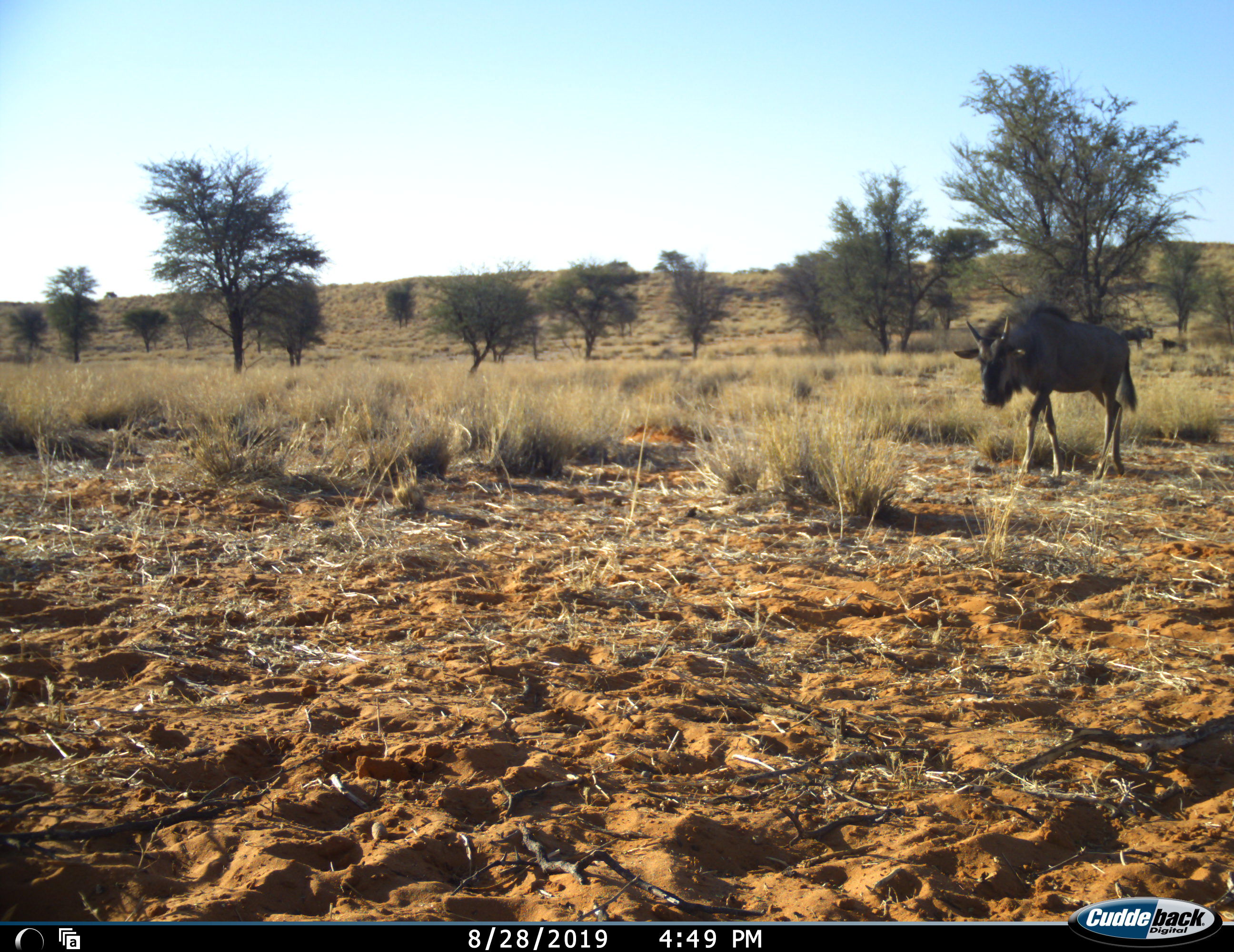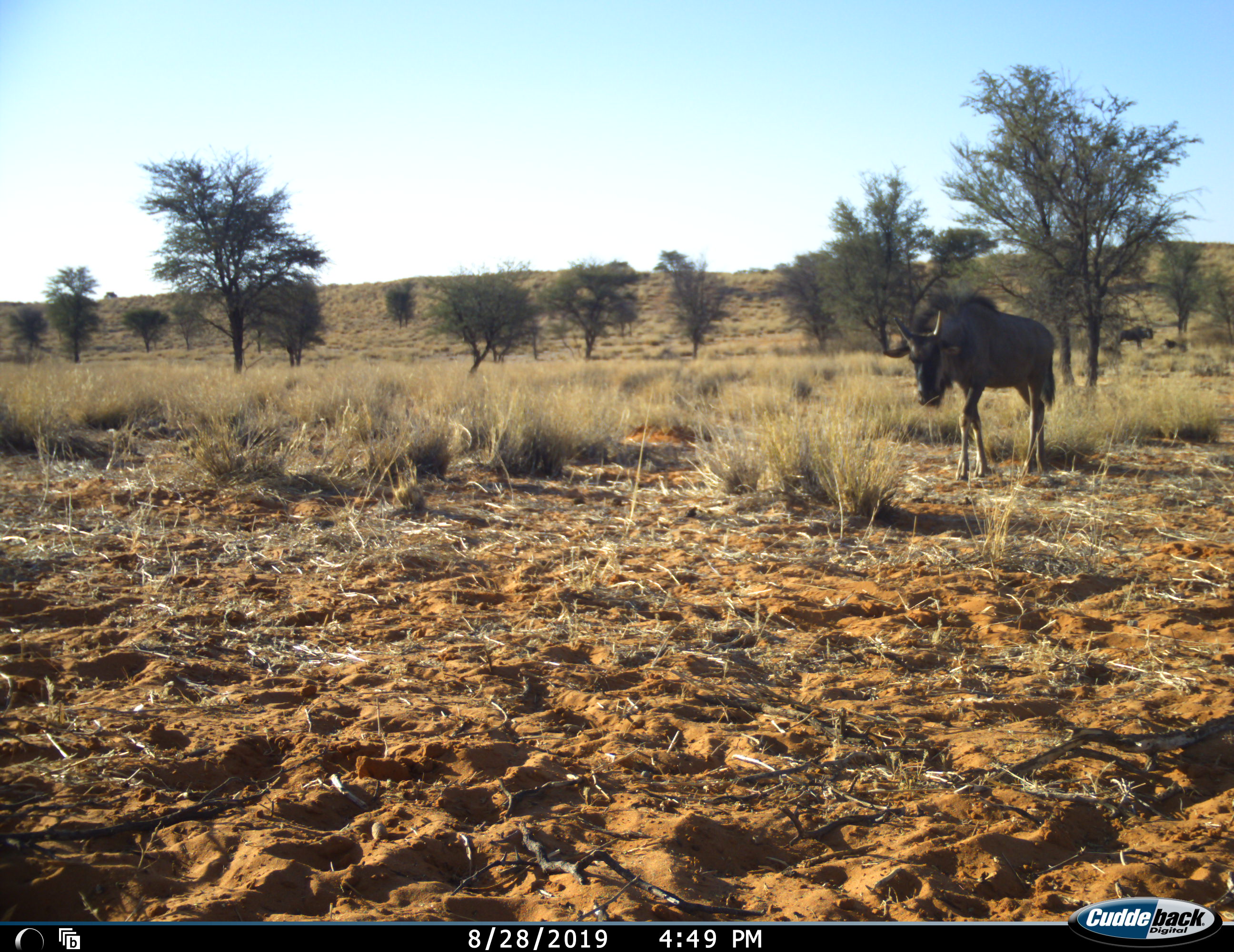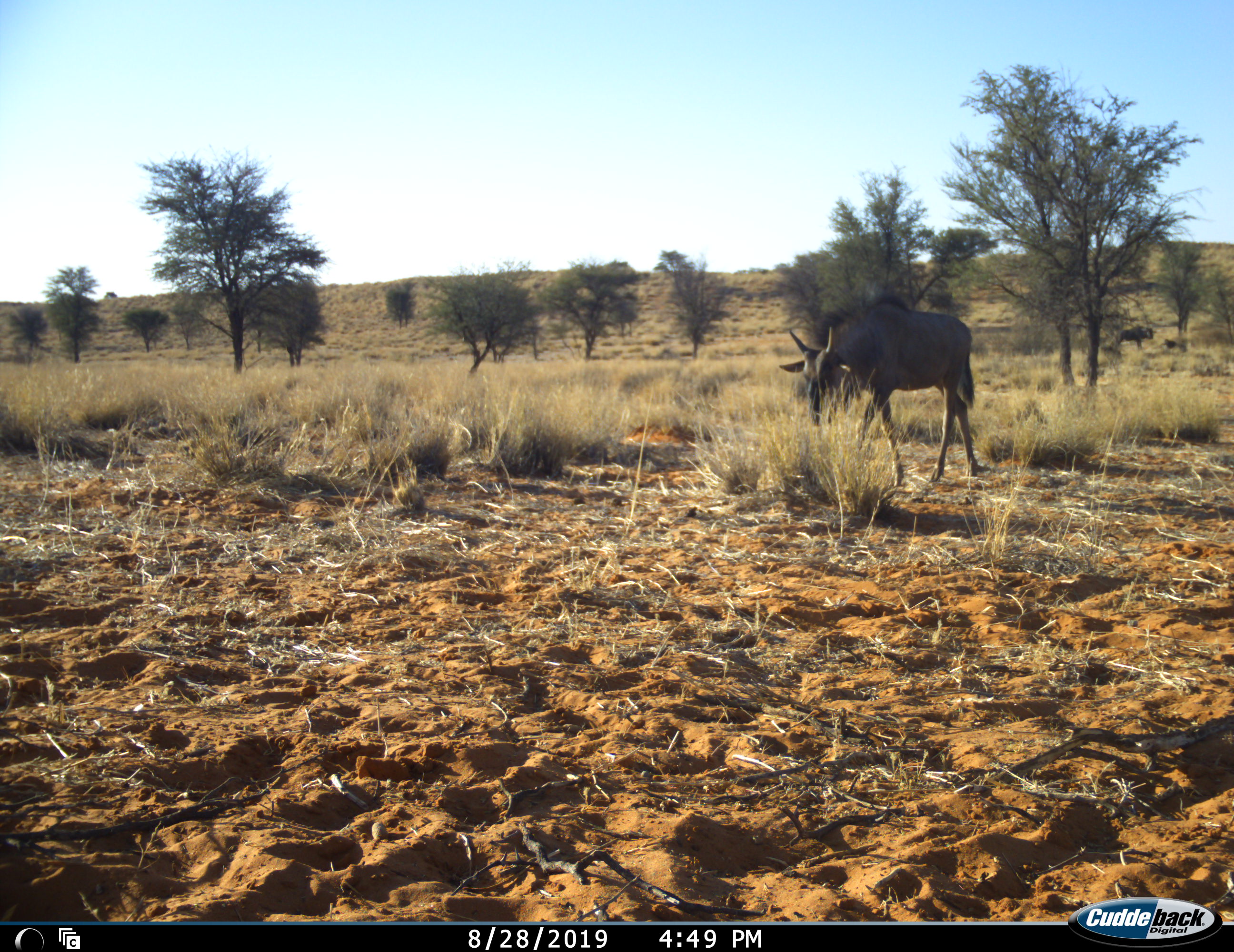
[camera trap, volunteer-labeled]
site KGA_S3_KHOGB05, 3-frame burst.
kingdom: Animalia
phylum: Chordata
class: Mammalia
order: Artiodactyla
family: Bovidae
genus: Connochaetes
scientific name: Connochaetes taurinus taurinus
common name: blue wildebeest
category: wildebeestblue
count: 3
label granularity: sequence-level